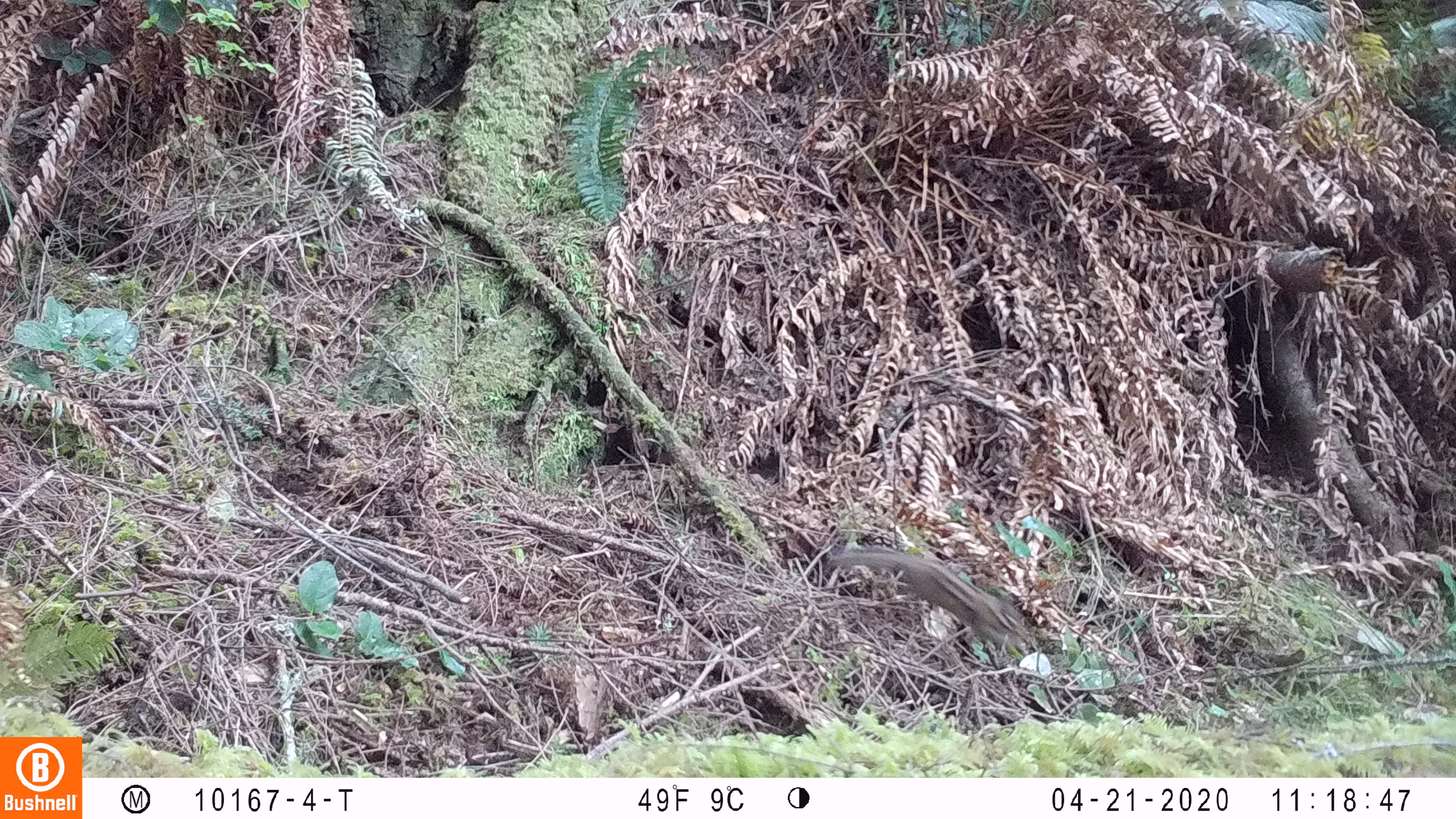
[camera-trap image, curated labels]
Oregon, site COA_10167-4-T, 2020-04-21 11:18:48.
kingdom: Animalia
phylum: Chordata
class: Mammalia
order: Rodentia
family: Sciuridae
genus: Neotamias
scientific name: Neotamias townsendii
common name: townsend's chipmunk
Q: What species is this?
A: Townsend's chipmunk (Neotamias townsendii).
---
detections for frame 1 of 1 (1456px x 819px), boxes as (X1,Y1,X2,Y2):
townsend's chipmunk: (821,529,1034,653)